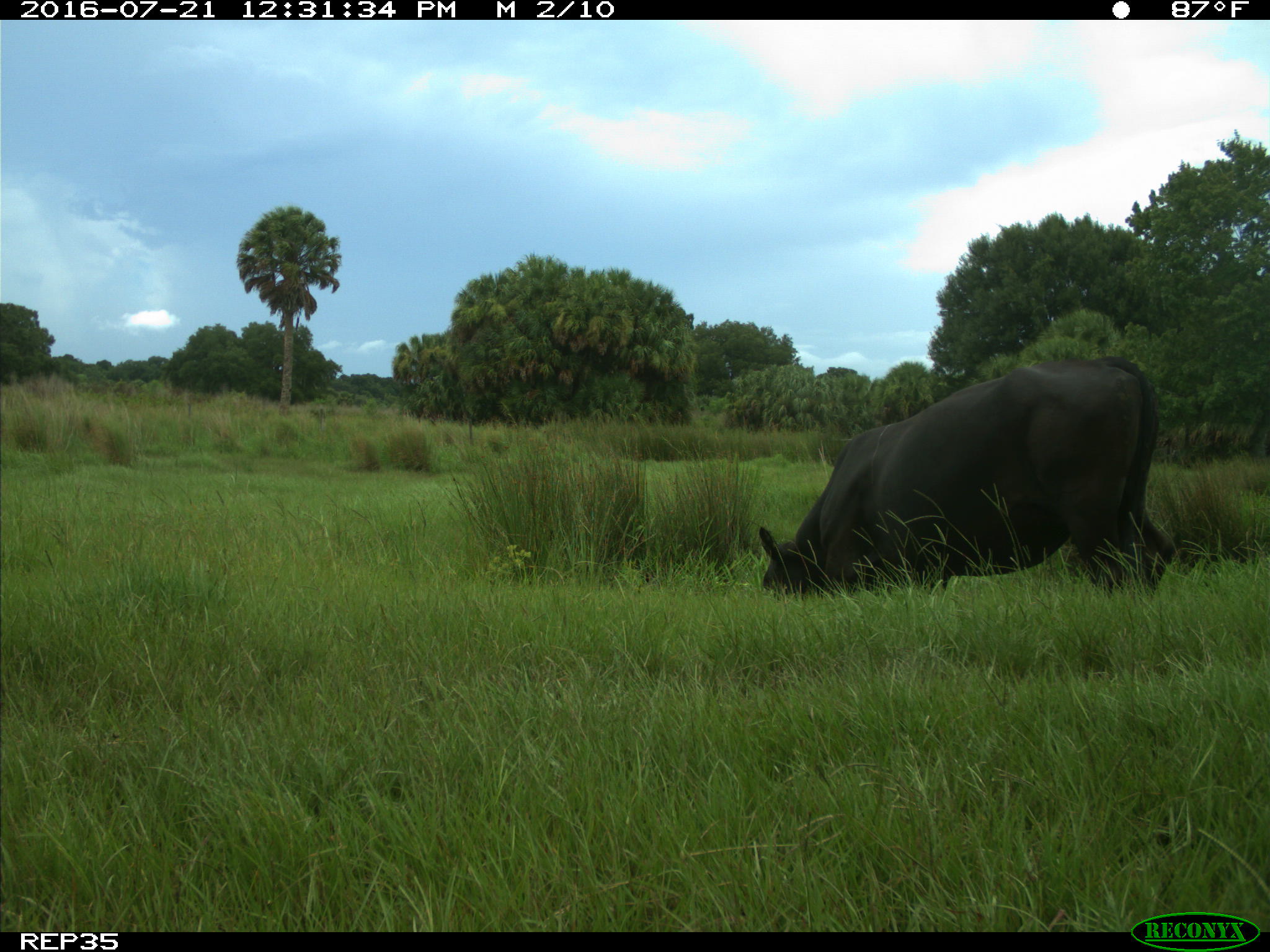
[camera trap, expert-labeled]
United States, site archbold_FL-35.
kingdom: Animalia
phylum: Chordata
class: Mammalia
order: Artiodactyla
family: Bovidae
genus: Bos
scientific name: Bos taurus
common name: domestic cow